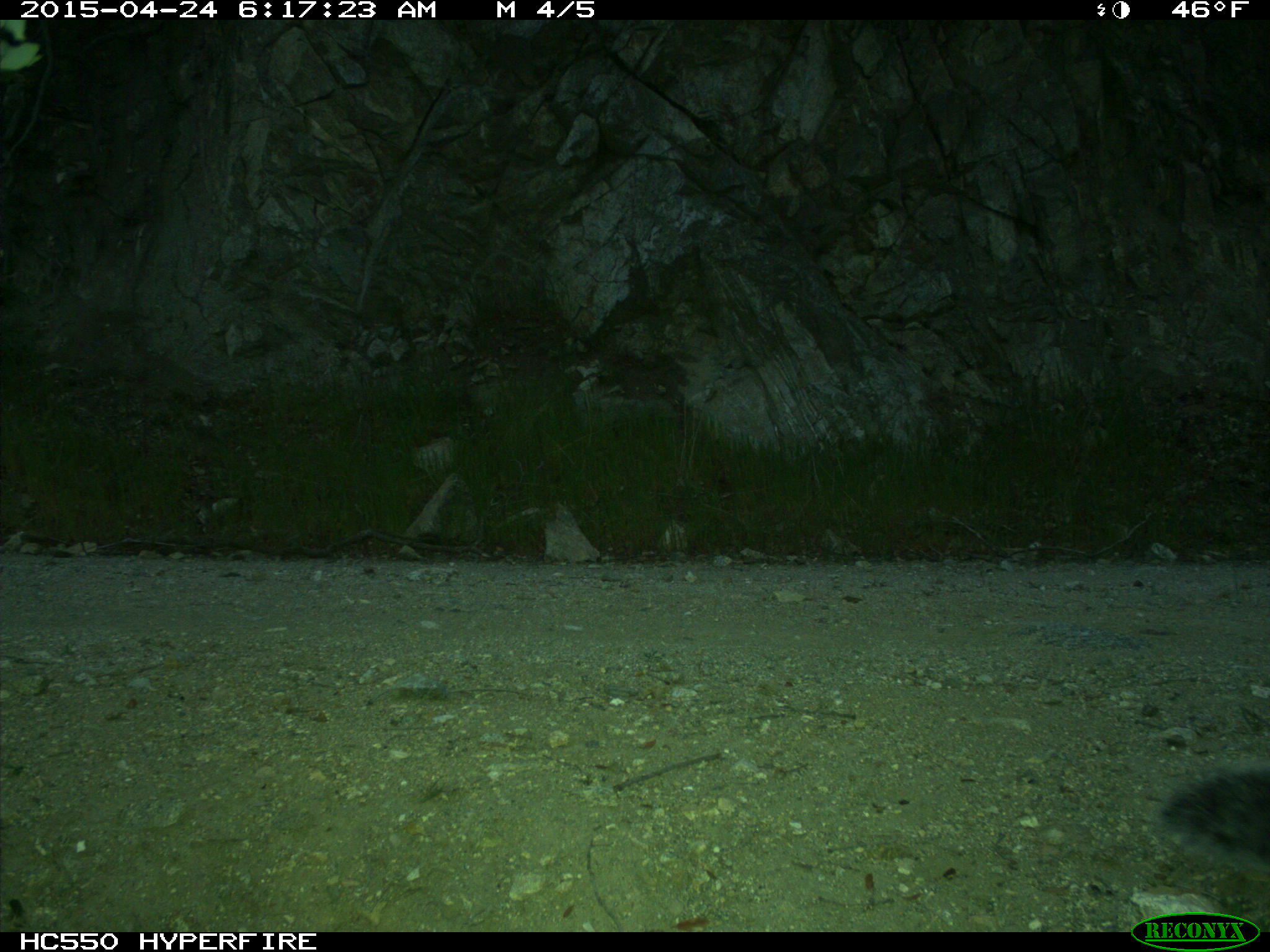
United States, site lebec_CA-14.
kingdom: Animalia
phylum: Chordata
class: Mammalia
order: Rodentia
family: Sciuridae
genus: Sciurus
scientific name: Sciurus carolinensis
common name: eastern gray squirrel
Sciurus carolinensis (eastern gray squirrel).